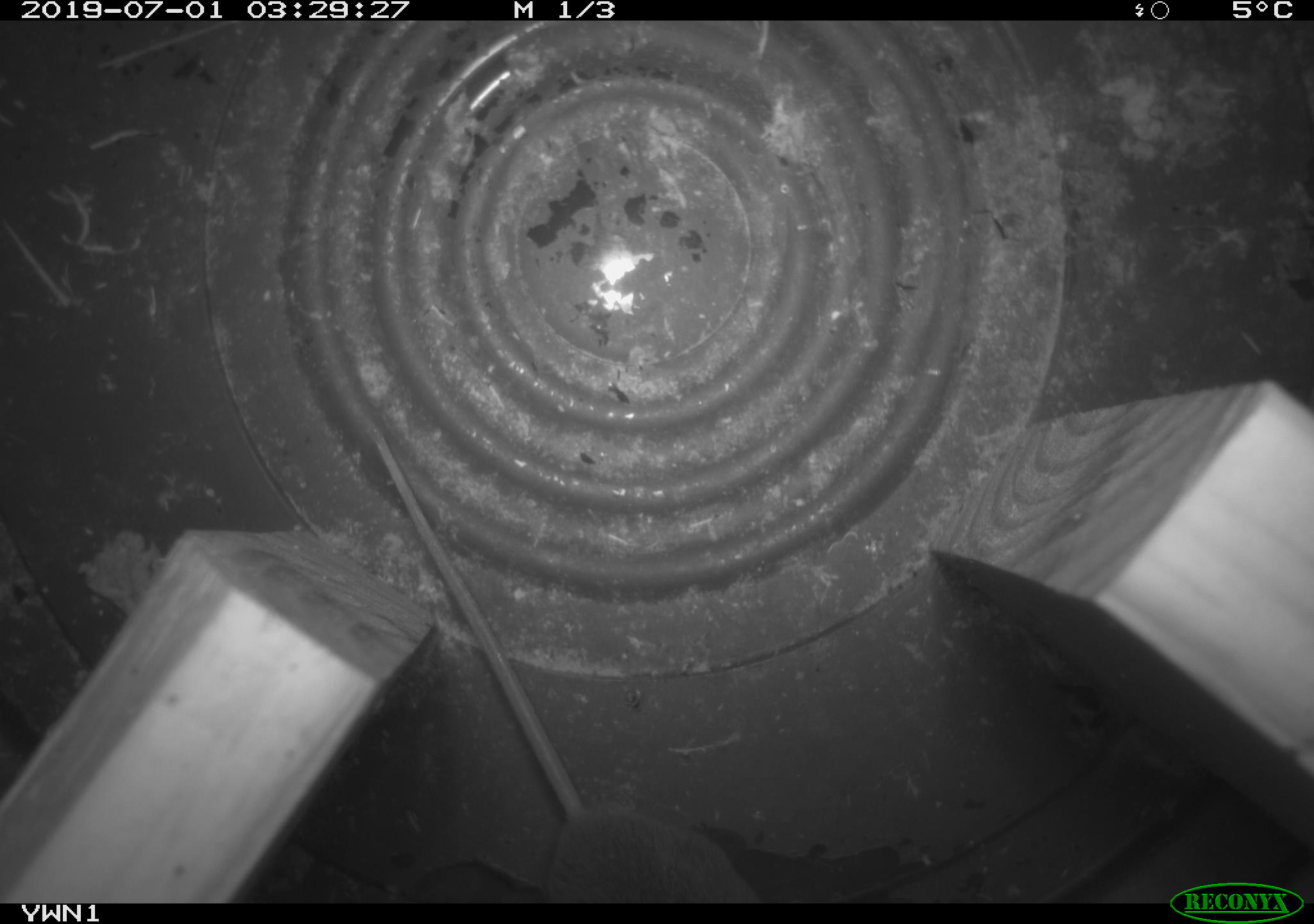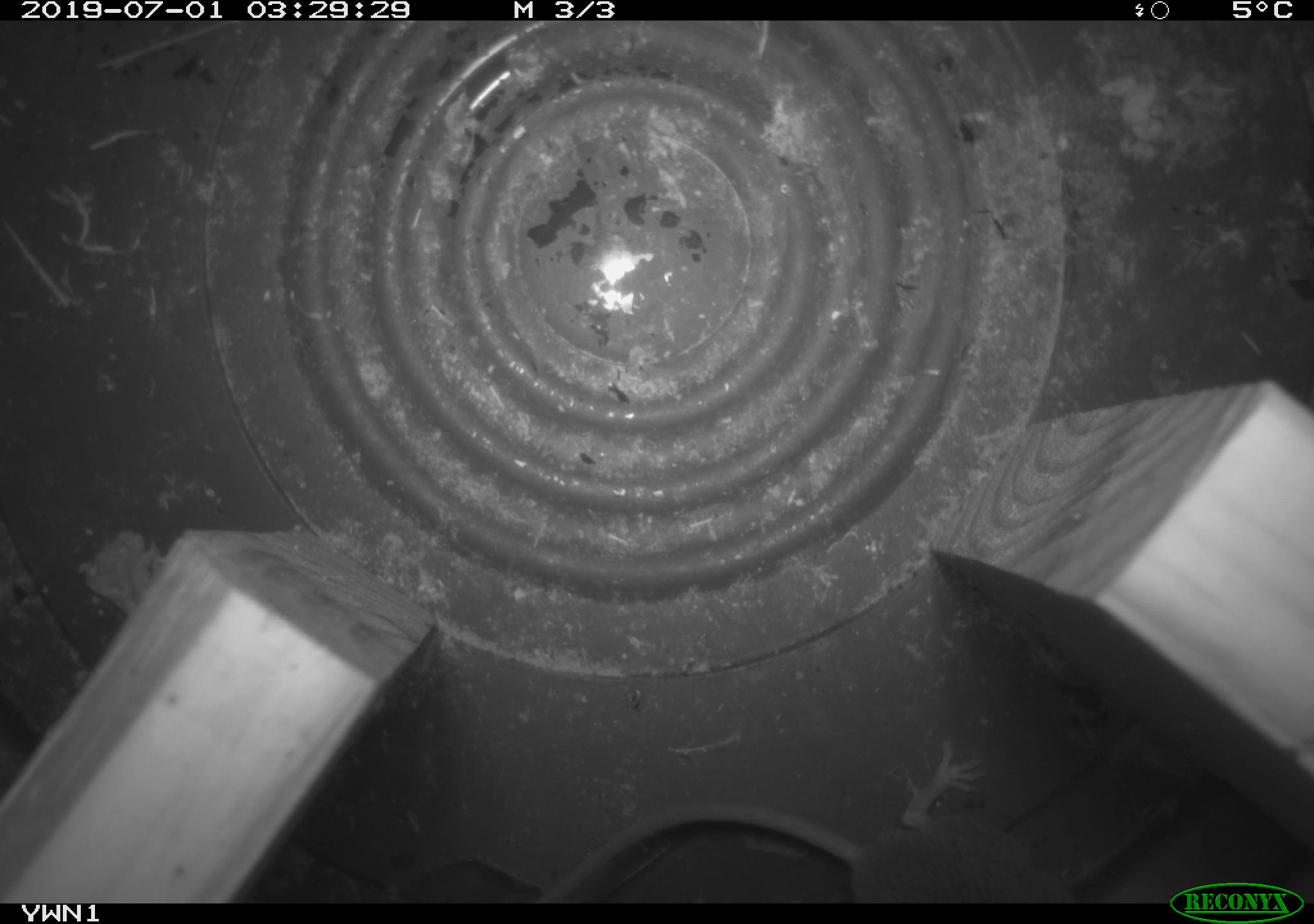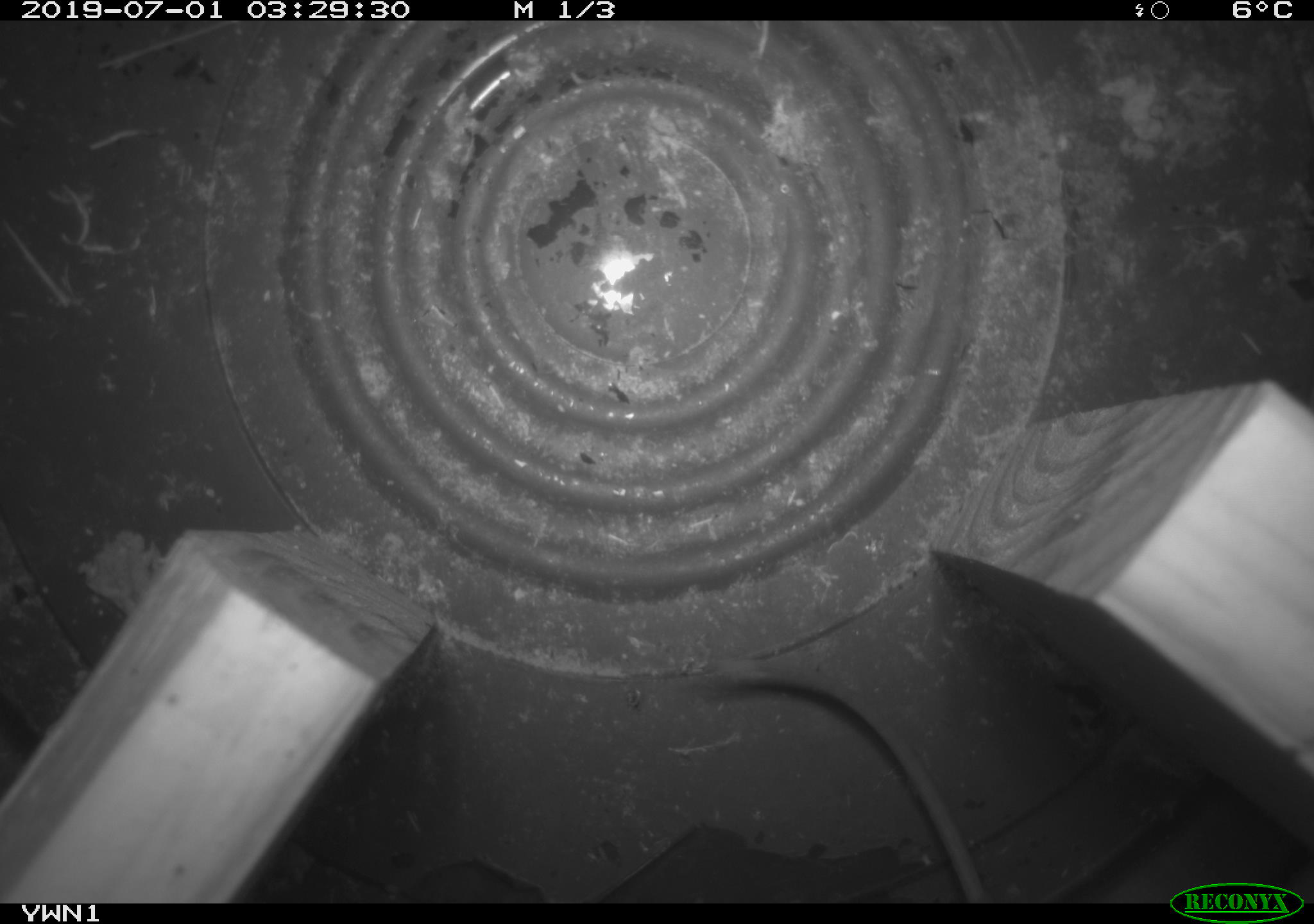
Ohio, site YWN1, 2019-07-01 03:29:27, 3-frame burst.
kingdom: Animalia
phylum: Chordata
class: Mammalia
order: Rodentia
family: Cricetidae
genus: Peromyscus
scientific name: Peromyscus leucopus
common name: white-footed mouse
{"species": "white-footed mouse (Peromyscus leucopus)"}